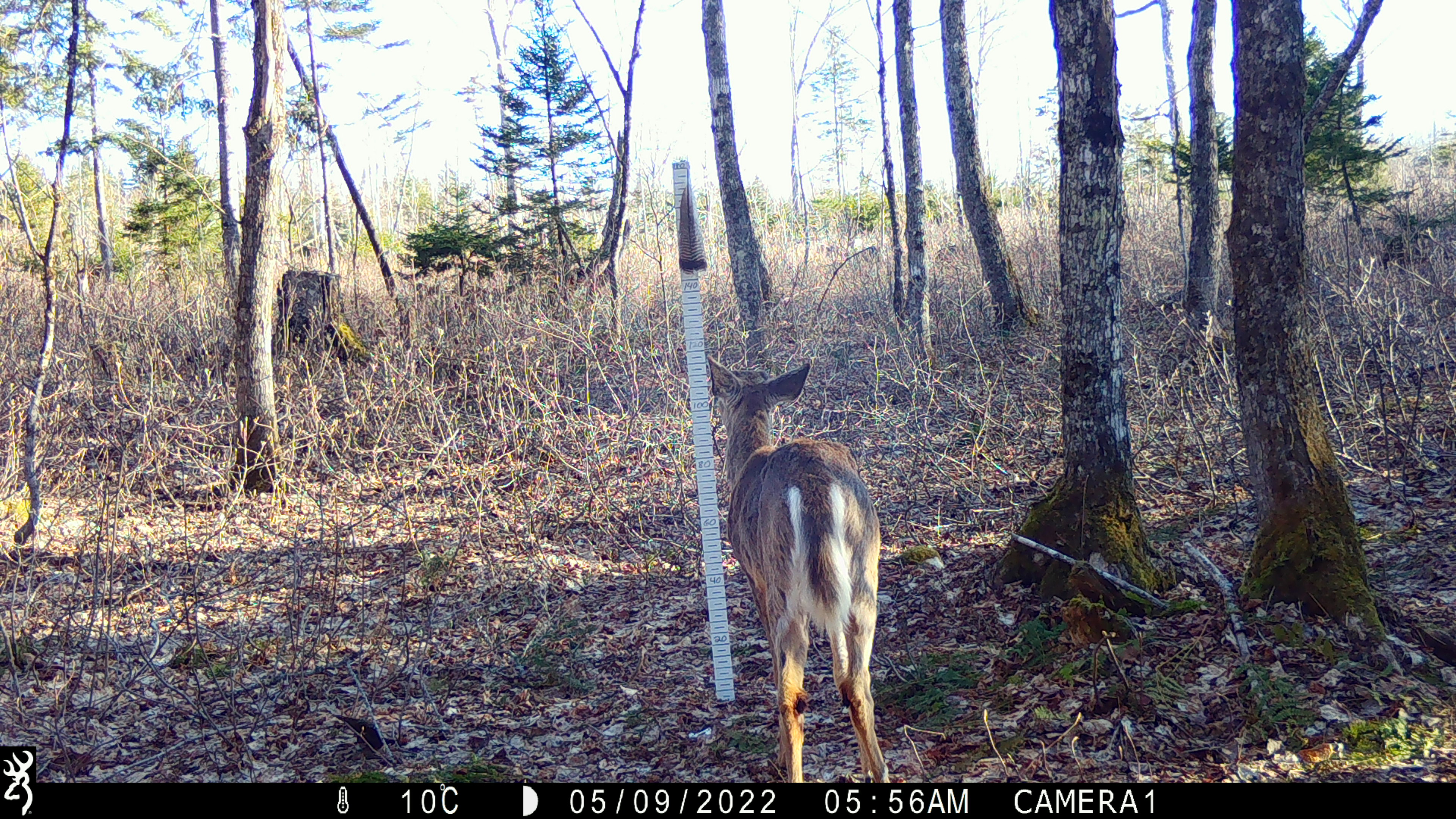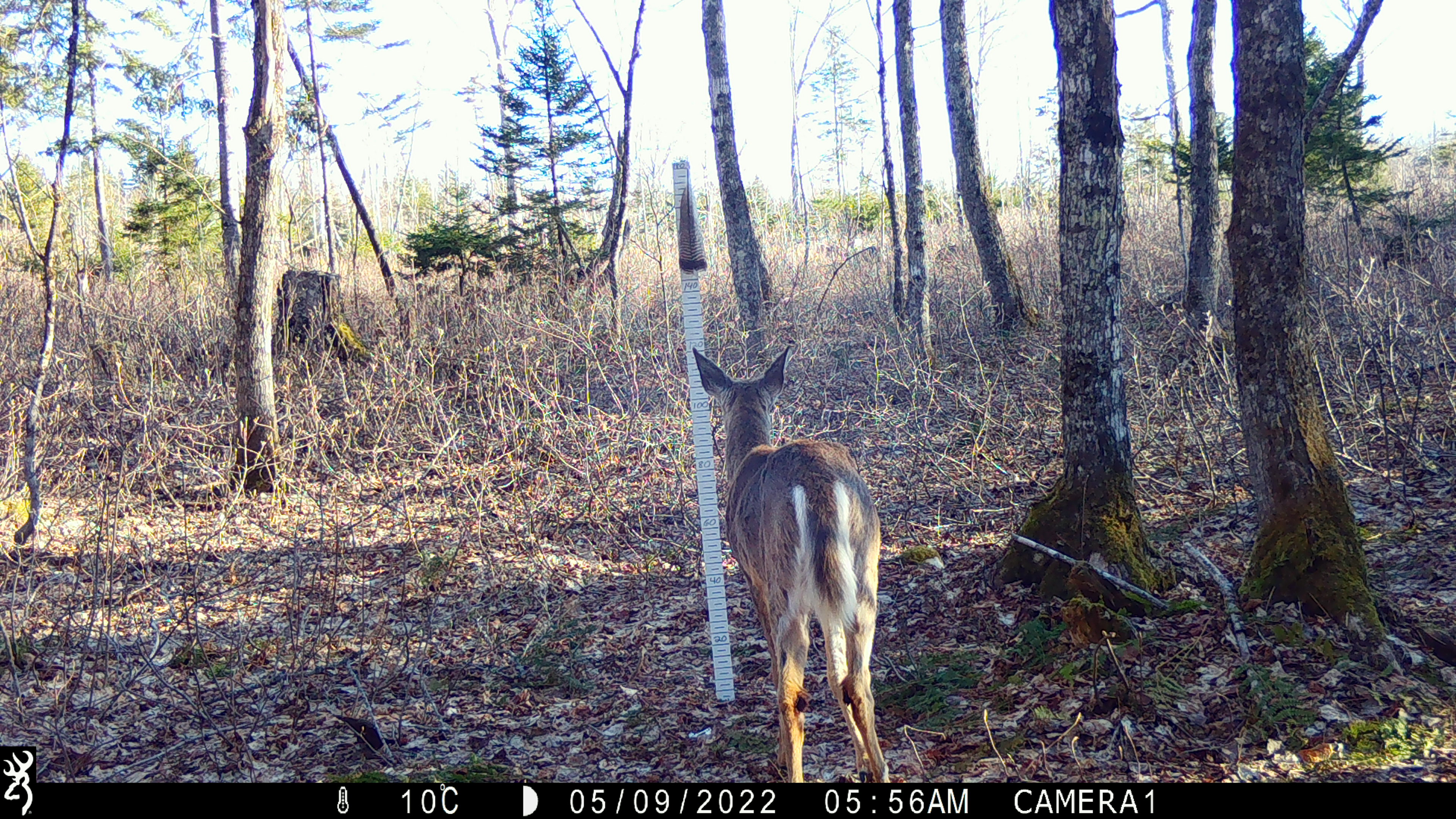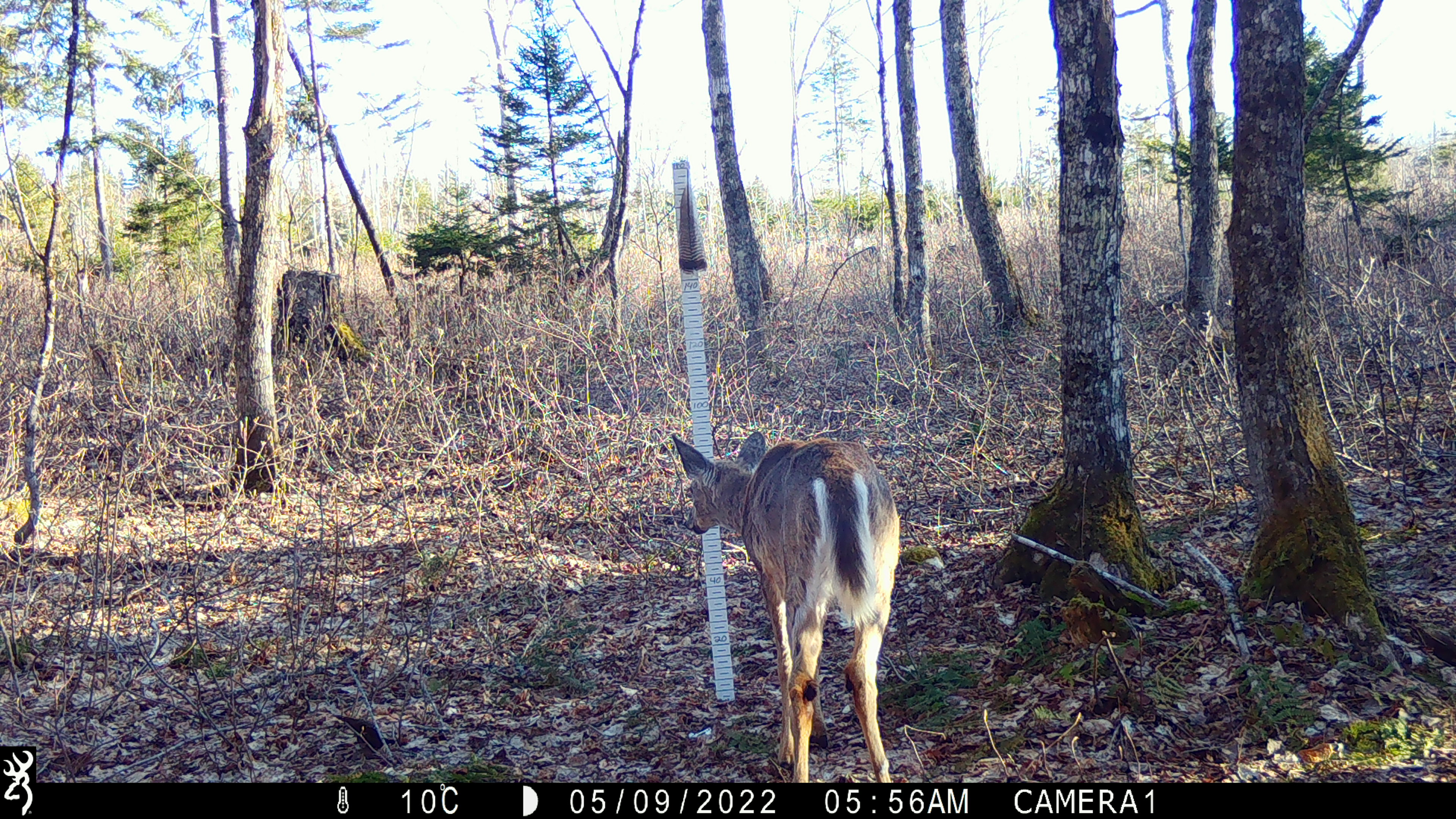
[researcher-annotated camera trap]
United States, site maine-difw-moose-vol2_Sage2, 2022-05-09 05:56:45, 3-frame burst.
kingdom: Animalia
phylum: Chordata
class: Mammalia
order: Artiodactyla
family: Cervidae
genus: Odocoileus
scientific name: Odocoileus virginianus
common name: white-tailed deer